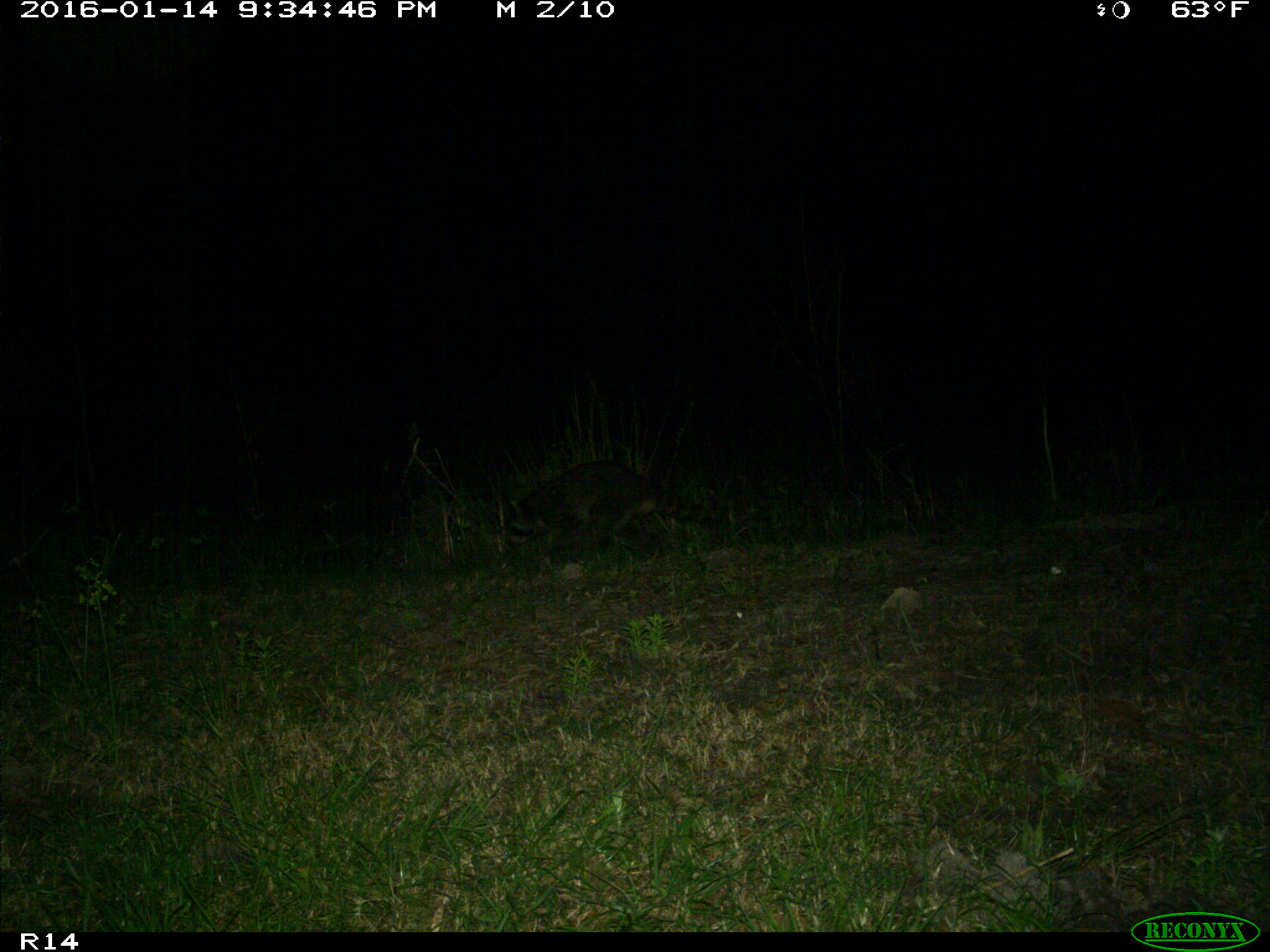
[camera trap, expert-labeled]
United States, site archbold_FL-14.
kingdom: Animalia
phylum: Chordata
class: Mammalia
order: Carnivora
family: Procyonidae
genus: Procyon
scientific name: Procyon lotor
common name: common raccoon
Procyon lotor (common raccoon).